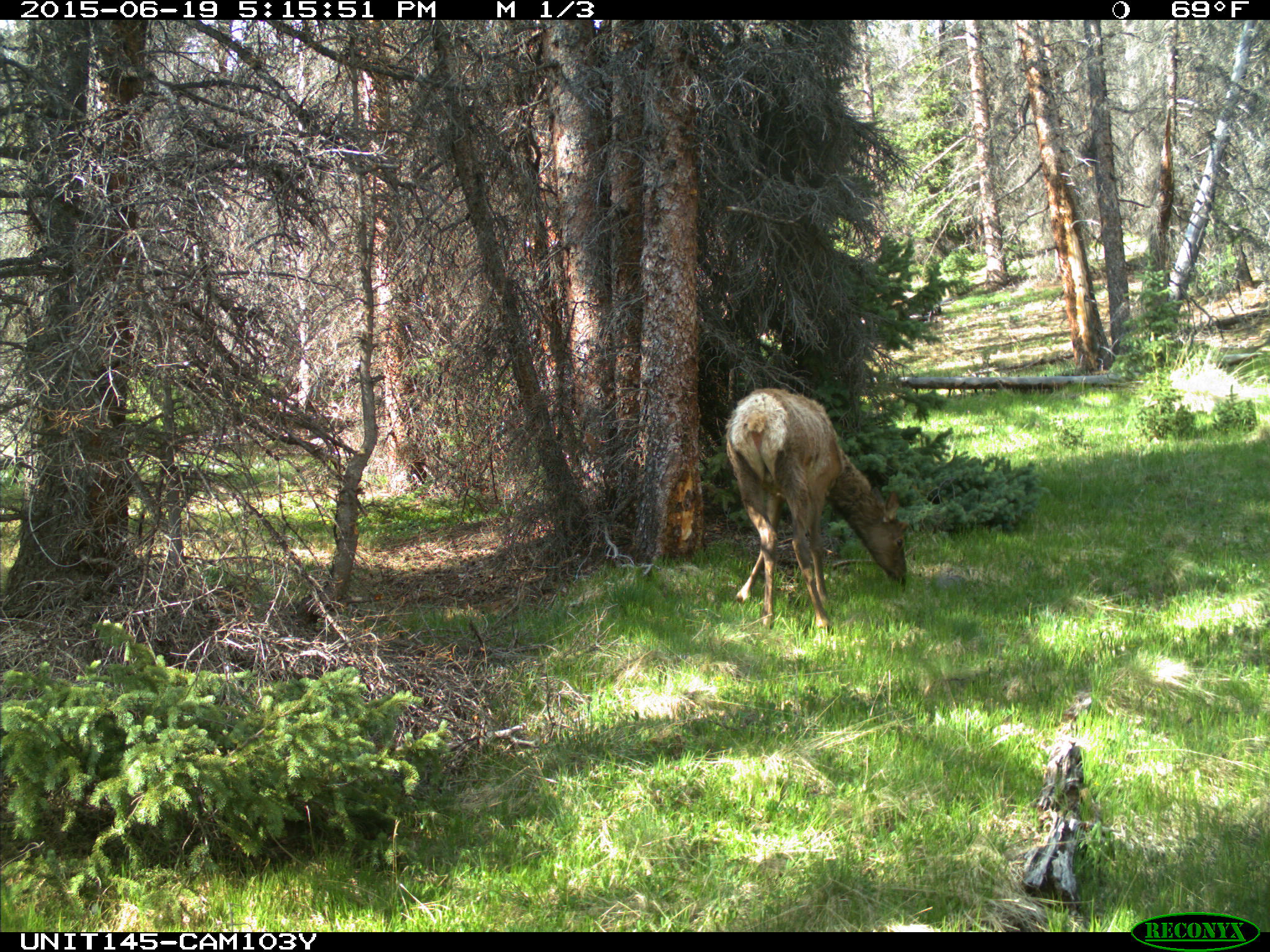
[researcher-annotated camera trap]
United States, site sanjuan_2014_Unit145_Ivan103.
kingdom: Animalia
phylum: Chordata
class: Mammalia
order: Artiodactyla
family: Cervidae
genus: Cervus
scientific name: Cervus elaphus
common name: red deer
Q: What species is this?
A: Cervus elaphus (red deer).